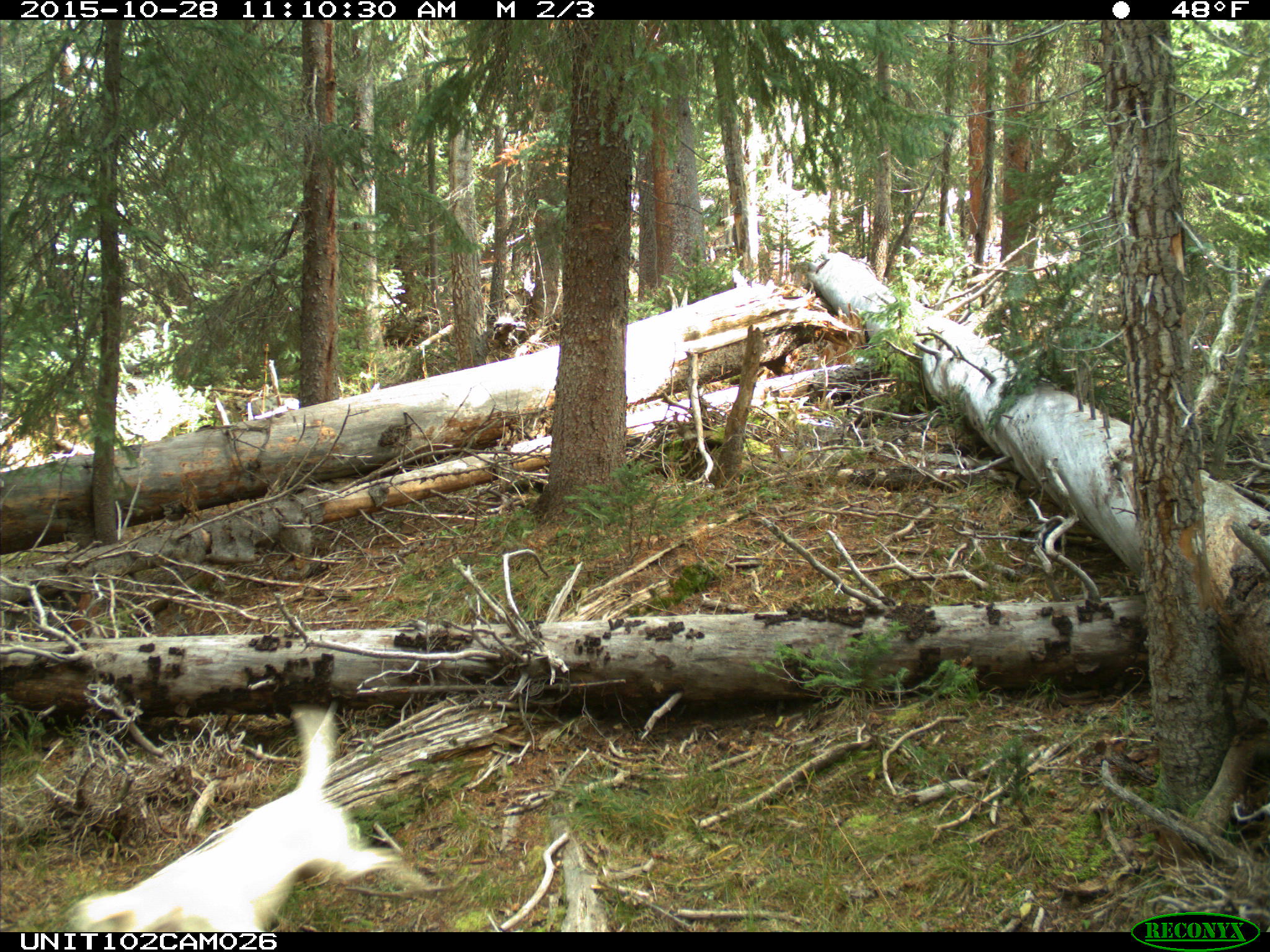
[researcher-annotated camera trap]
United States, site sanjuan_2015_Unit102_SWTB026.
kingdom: Animalia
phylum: Chordata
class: Mammalia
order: Carnivora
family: Canidae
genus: Canis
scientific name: Canis familiaris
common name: domestic dog